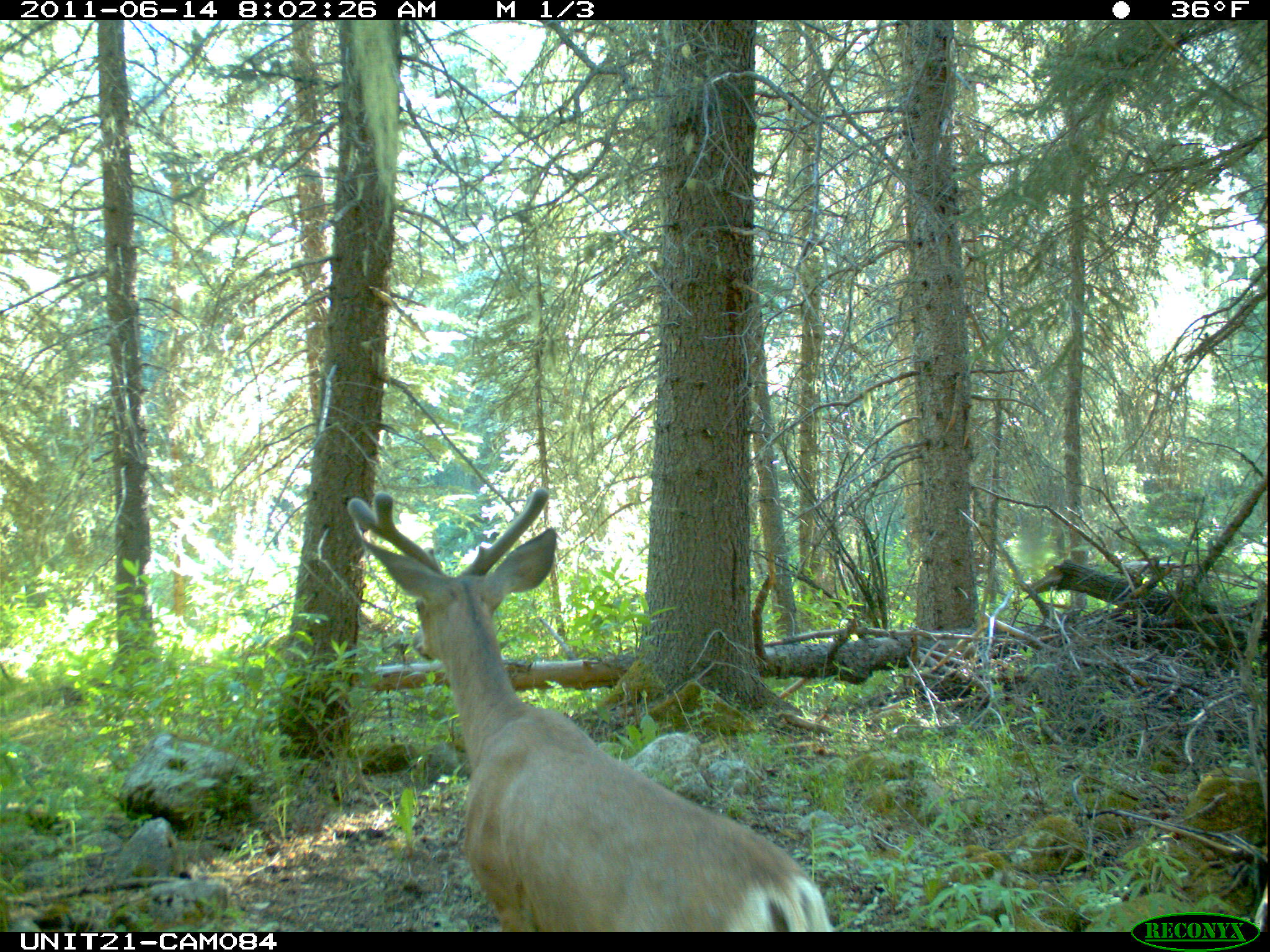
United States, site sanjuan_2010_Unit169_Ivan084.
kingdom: Animalia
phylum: Chordata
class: Mammalia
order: Artiodactyla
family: Cervidae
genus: Odocoileus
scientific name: Odocoileus hemionus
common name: mule deer